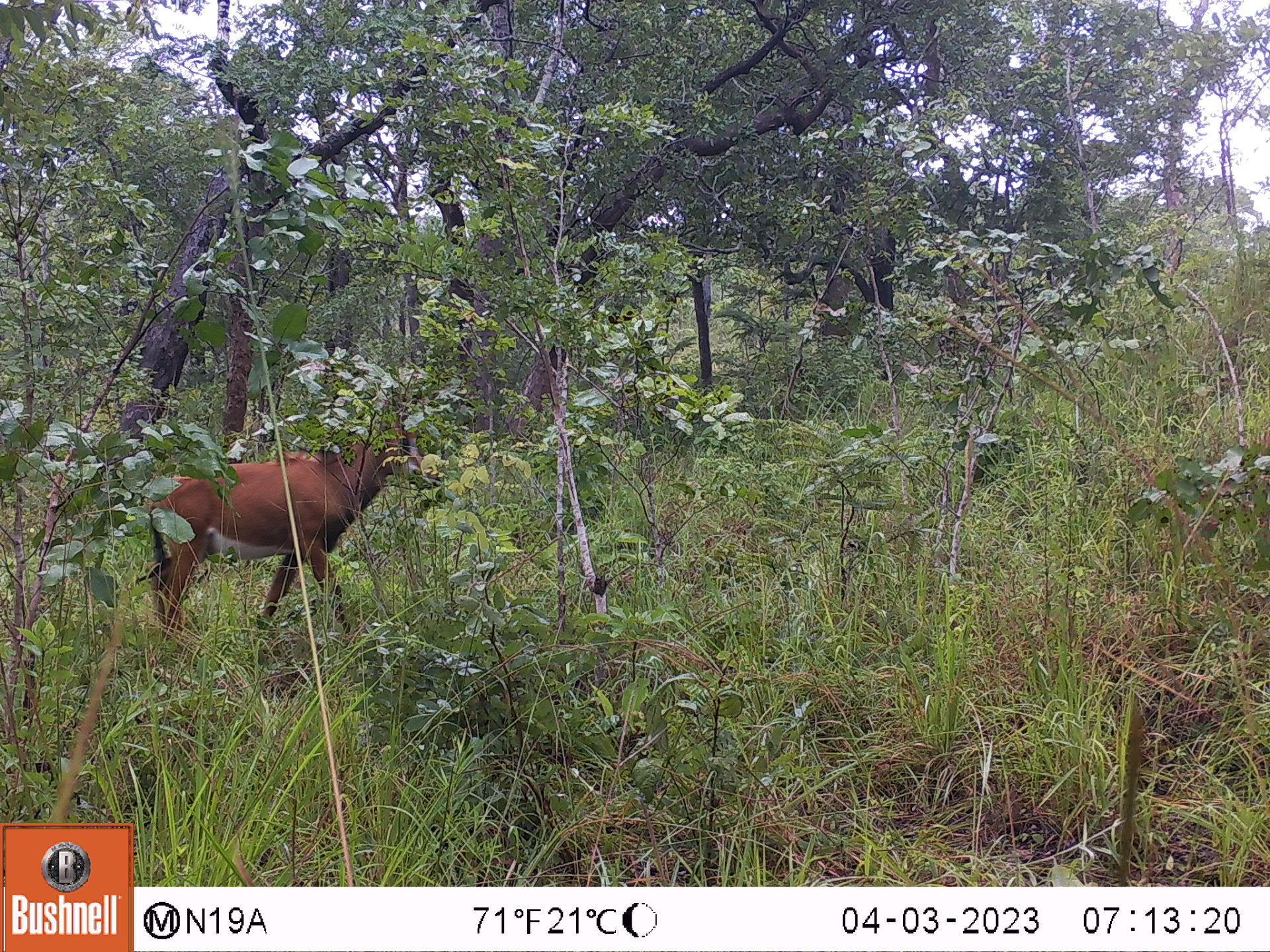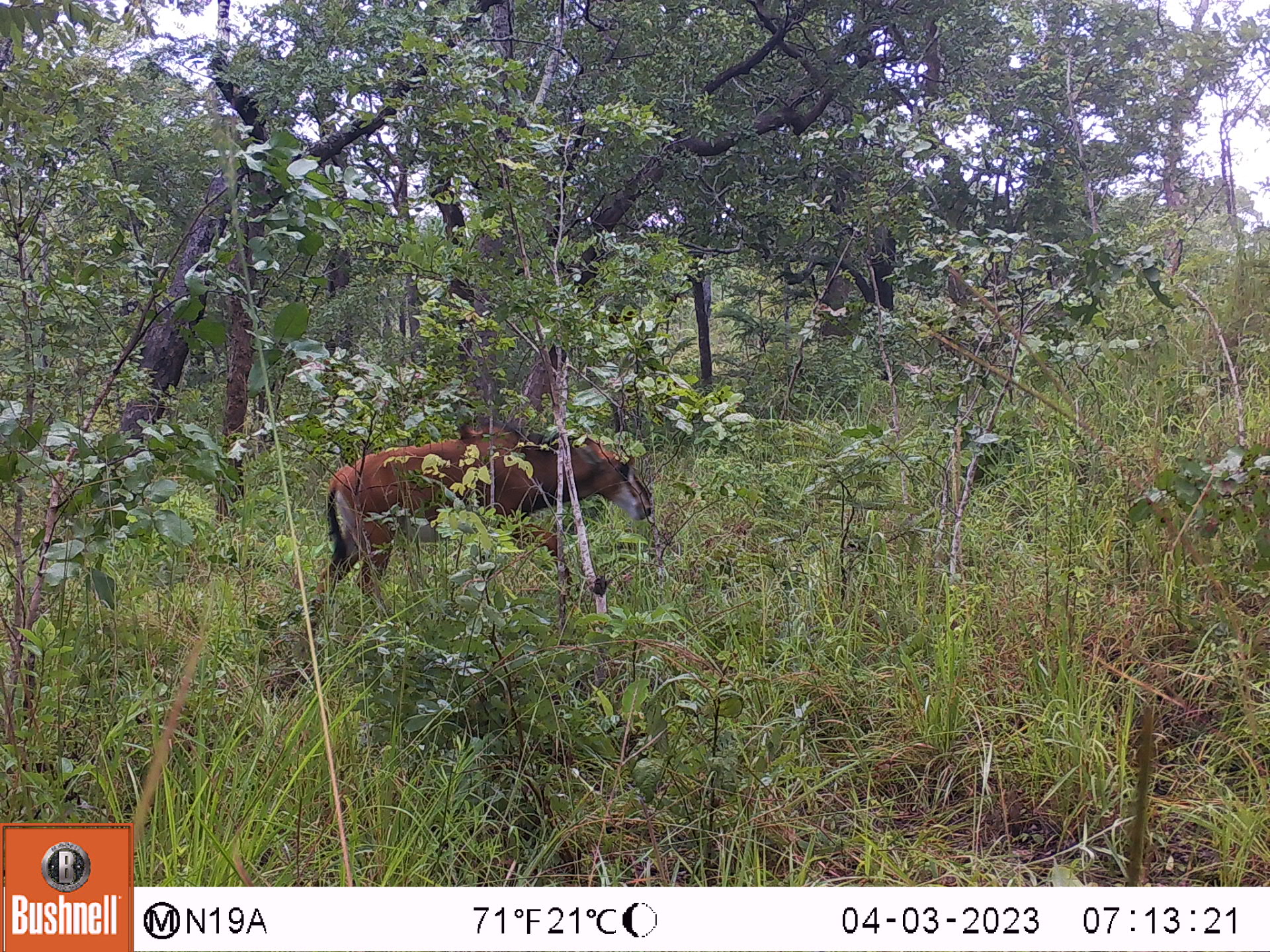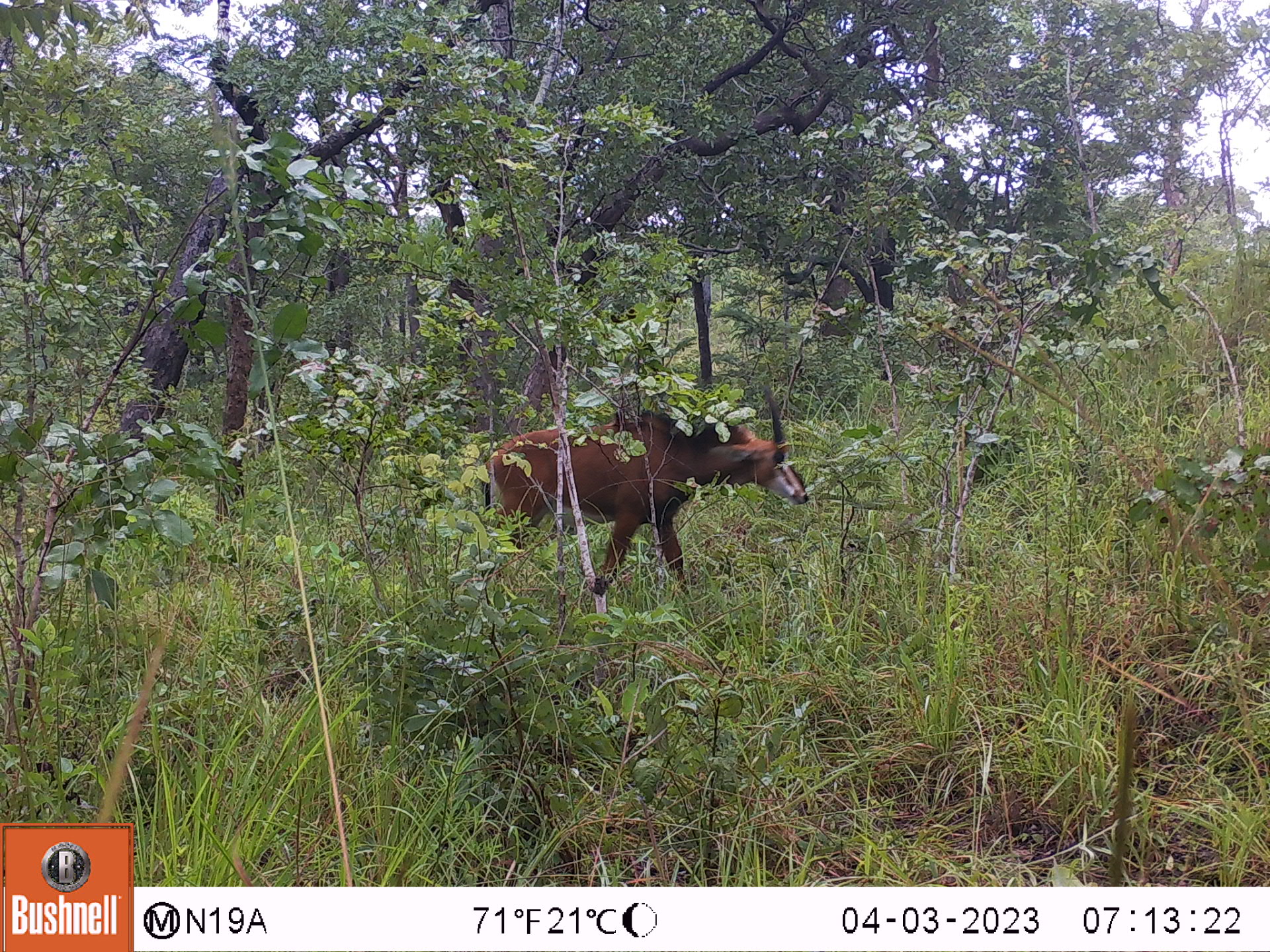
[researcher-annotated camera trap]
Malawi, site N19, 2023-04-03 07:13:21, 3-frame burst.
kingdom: Animalia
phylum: Chordata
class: Mammalia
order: Artiodactyla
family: Bovidae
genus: Hippotragus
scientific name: Hippotragus niger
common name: sable antelope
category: sable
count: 1